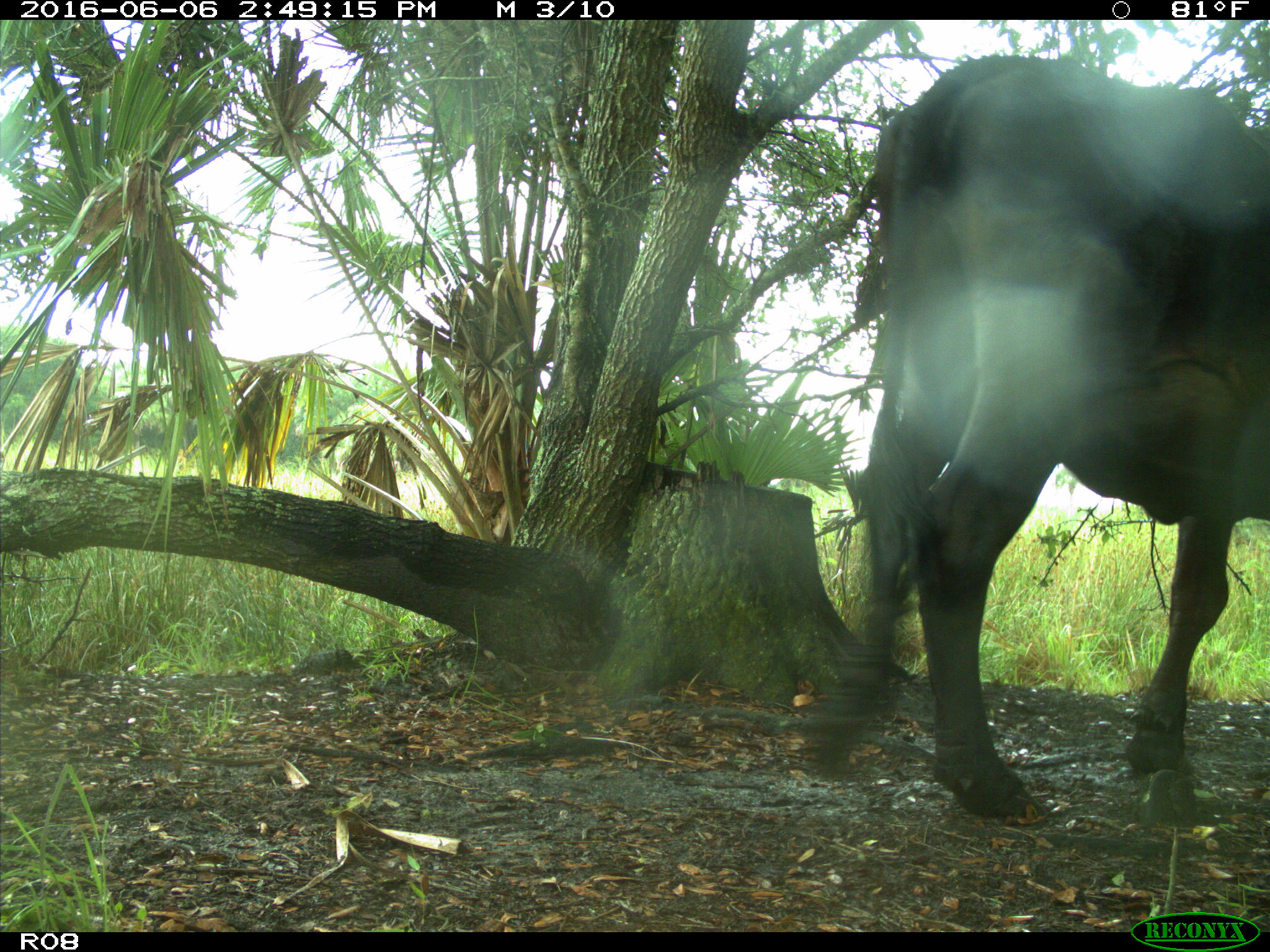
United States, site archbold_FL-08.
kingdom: Animalia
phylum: Chordata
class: Mammalia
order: Artiodactyla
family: Bovidae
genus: Bos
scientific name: Bos taurus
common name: domestic cow